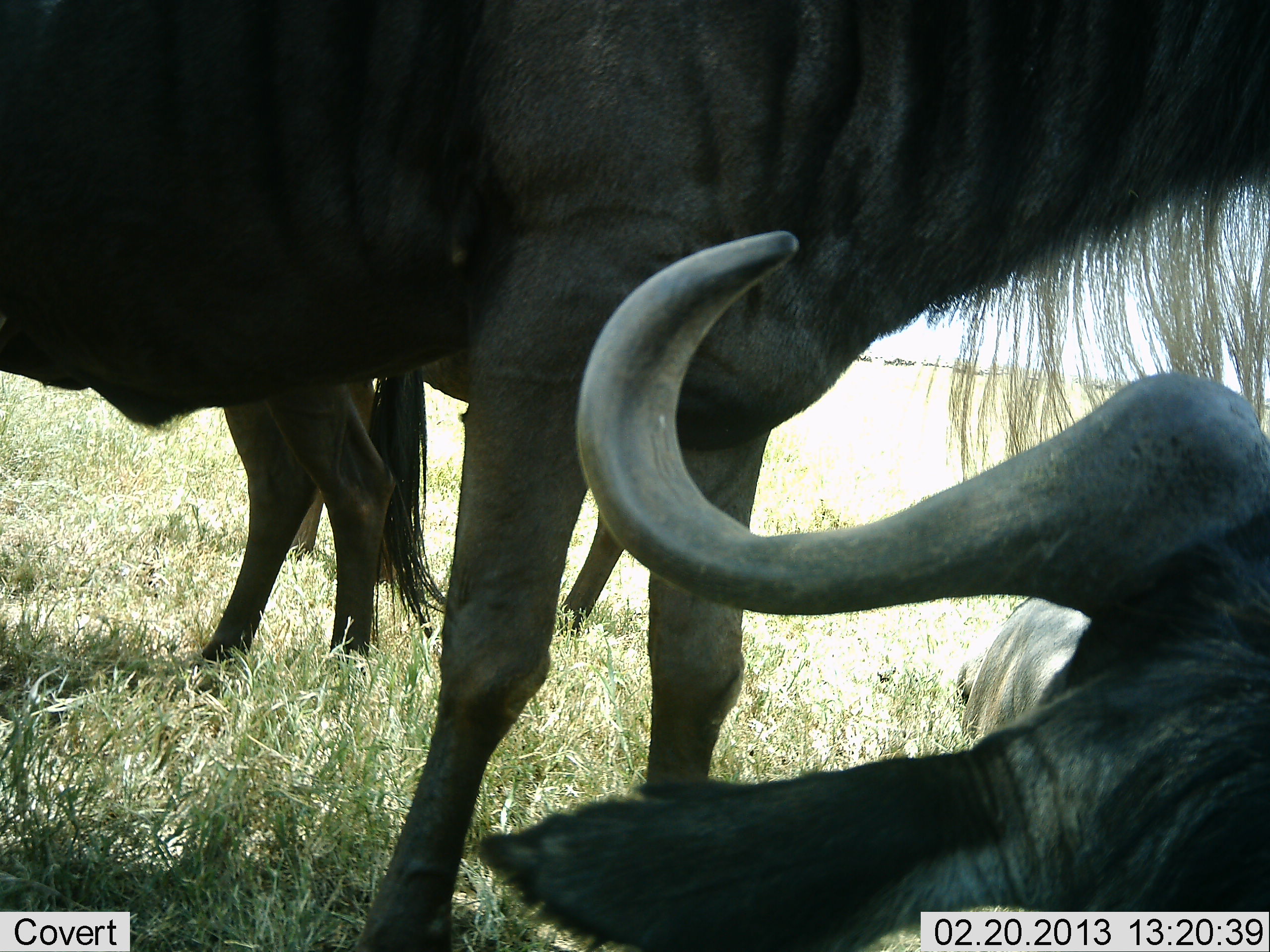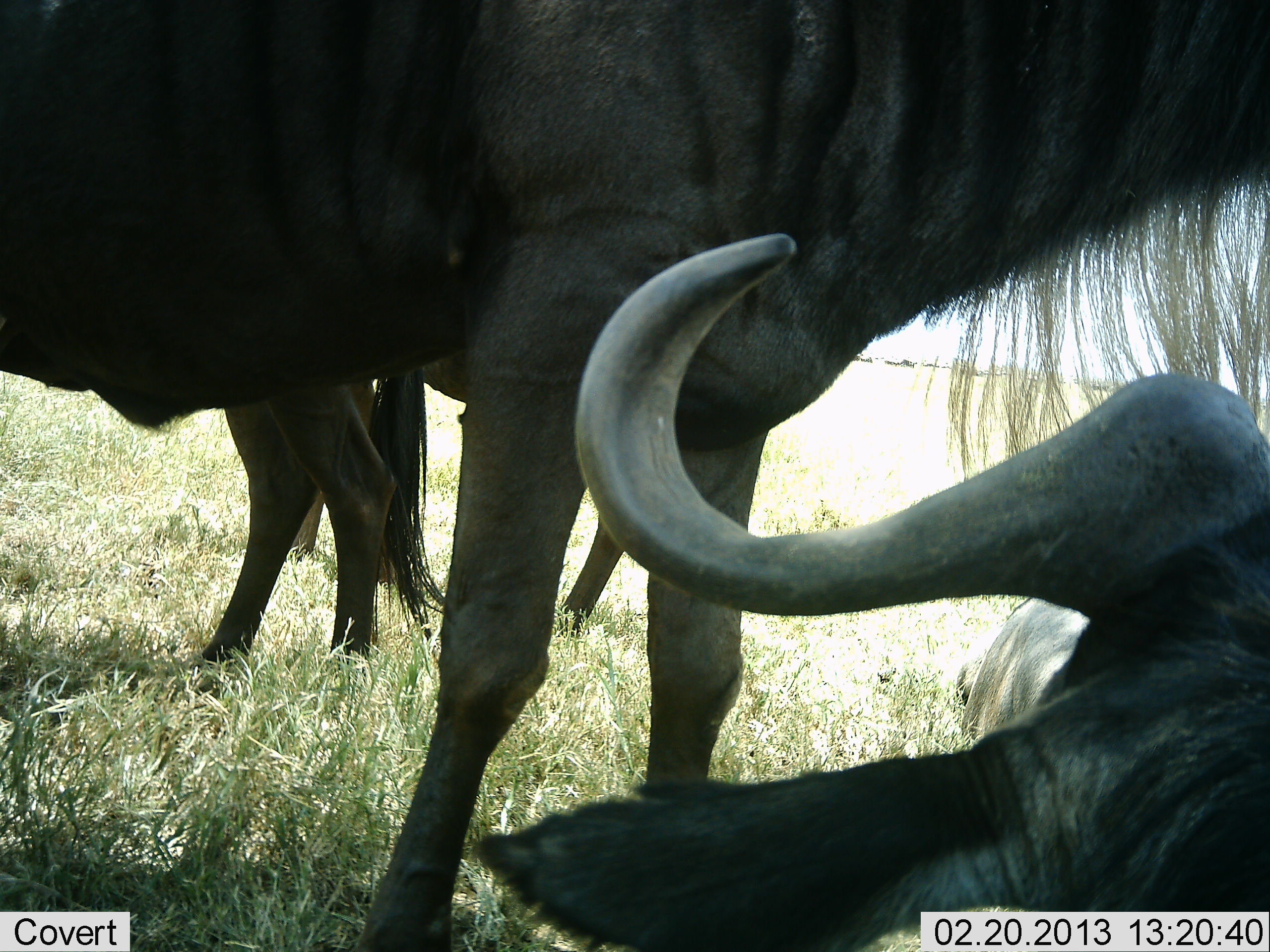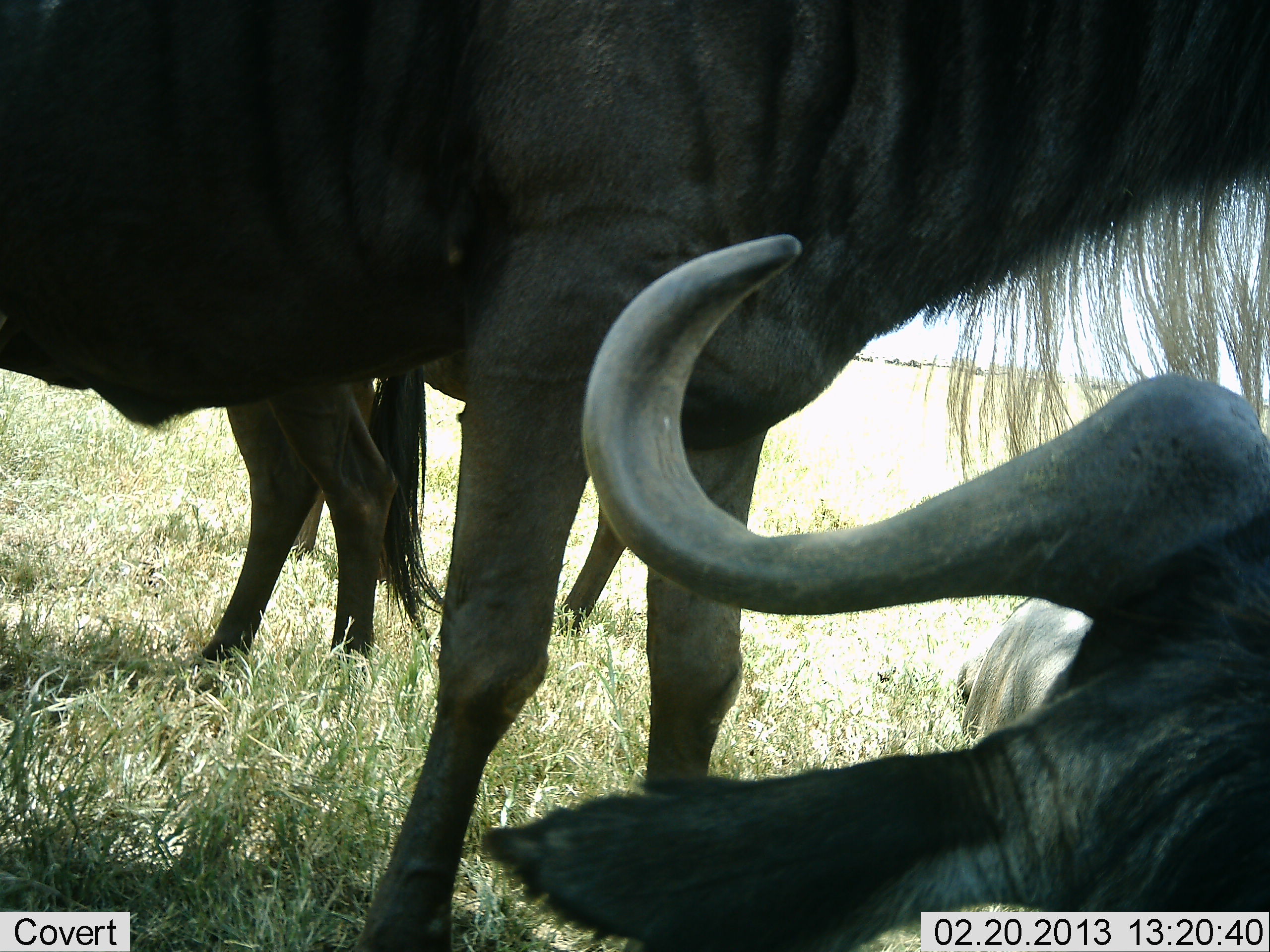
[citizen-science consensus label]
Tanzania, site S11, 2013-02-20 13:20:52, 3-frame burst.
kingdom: Animalia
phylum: Chordata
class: Mammalia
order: Artiodactyla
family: Bovidae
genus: Connochaetes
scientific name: Connochaetes taurinus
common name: blue wildebeest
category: wildebeest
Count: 3.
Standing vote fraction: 88%.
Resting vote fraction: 100%.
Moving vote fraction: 8%.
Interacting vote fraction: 0%.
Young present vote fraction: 0%.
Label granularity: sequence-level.